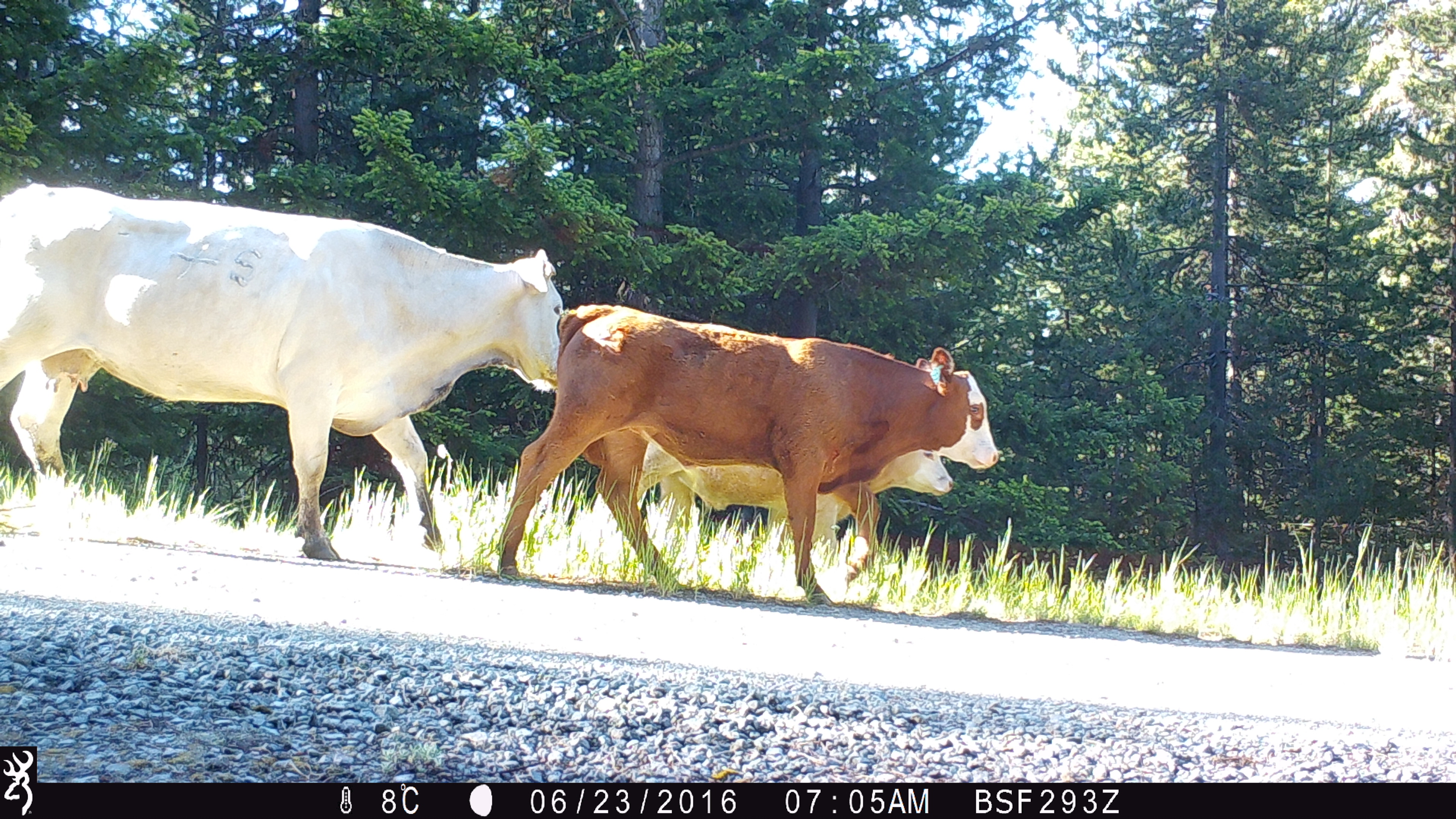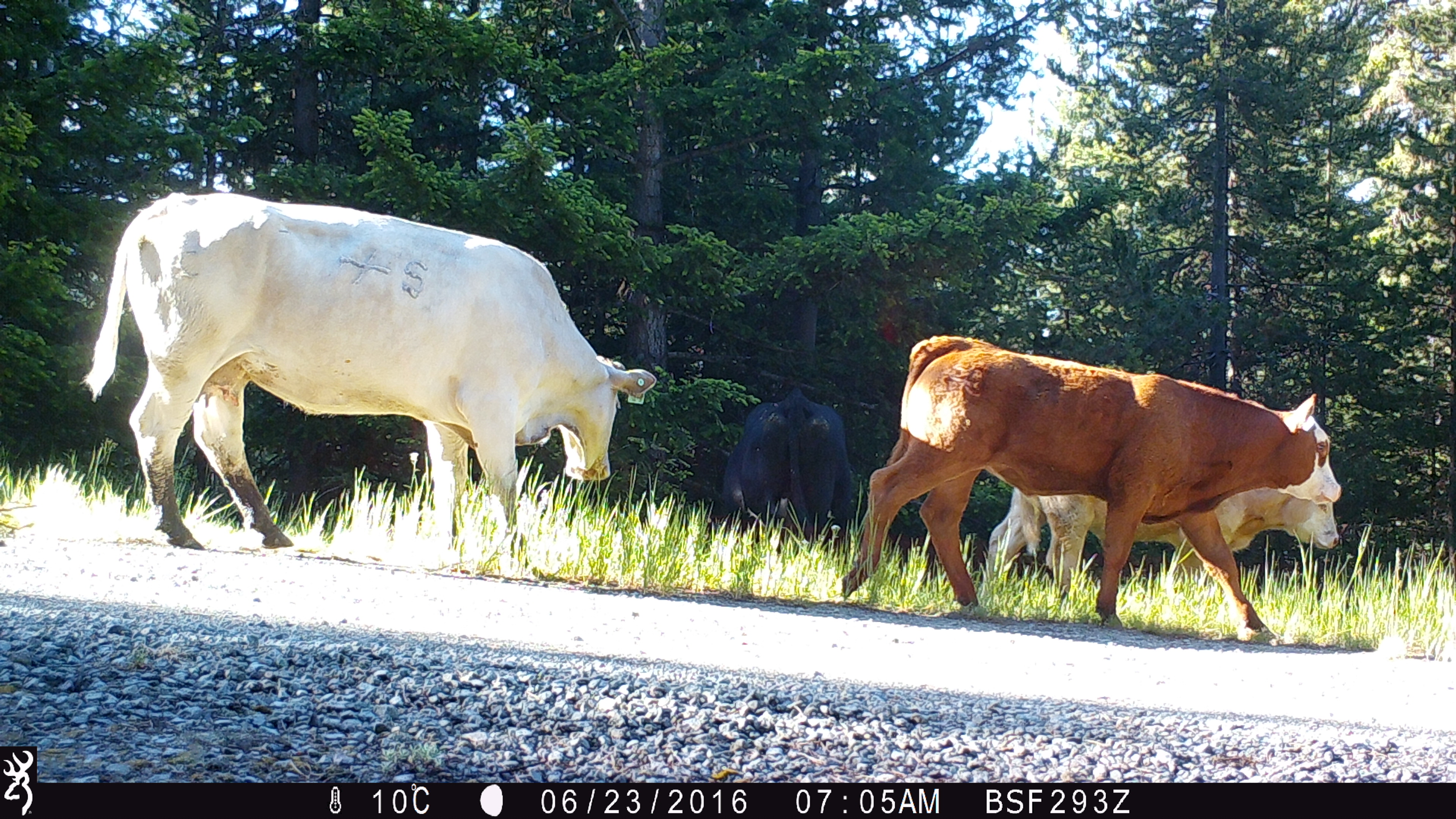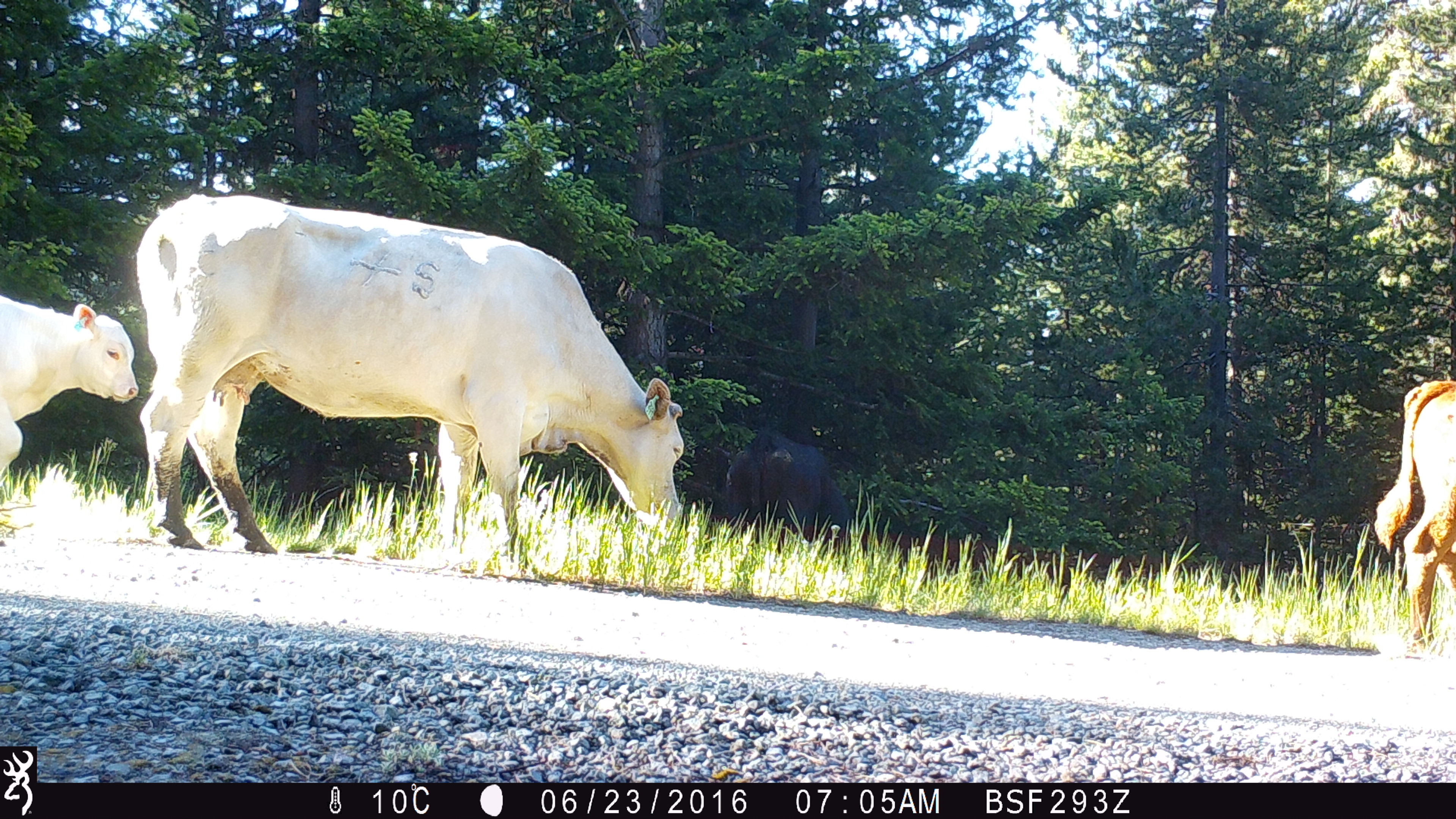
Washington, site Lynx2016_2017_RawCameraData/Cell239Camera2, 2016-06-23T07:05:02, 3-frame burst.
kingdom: Animalia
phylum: Chordata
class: Mammalia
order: Artiodactyla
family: Bovidae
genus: Bos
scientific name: Bos taurus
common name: domestic cattle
Domestic cattle (Bos taurus). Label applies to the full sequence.